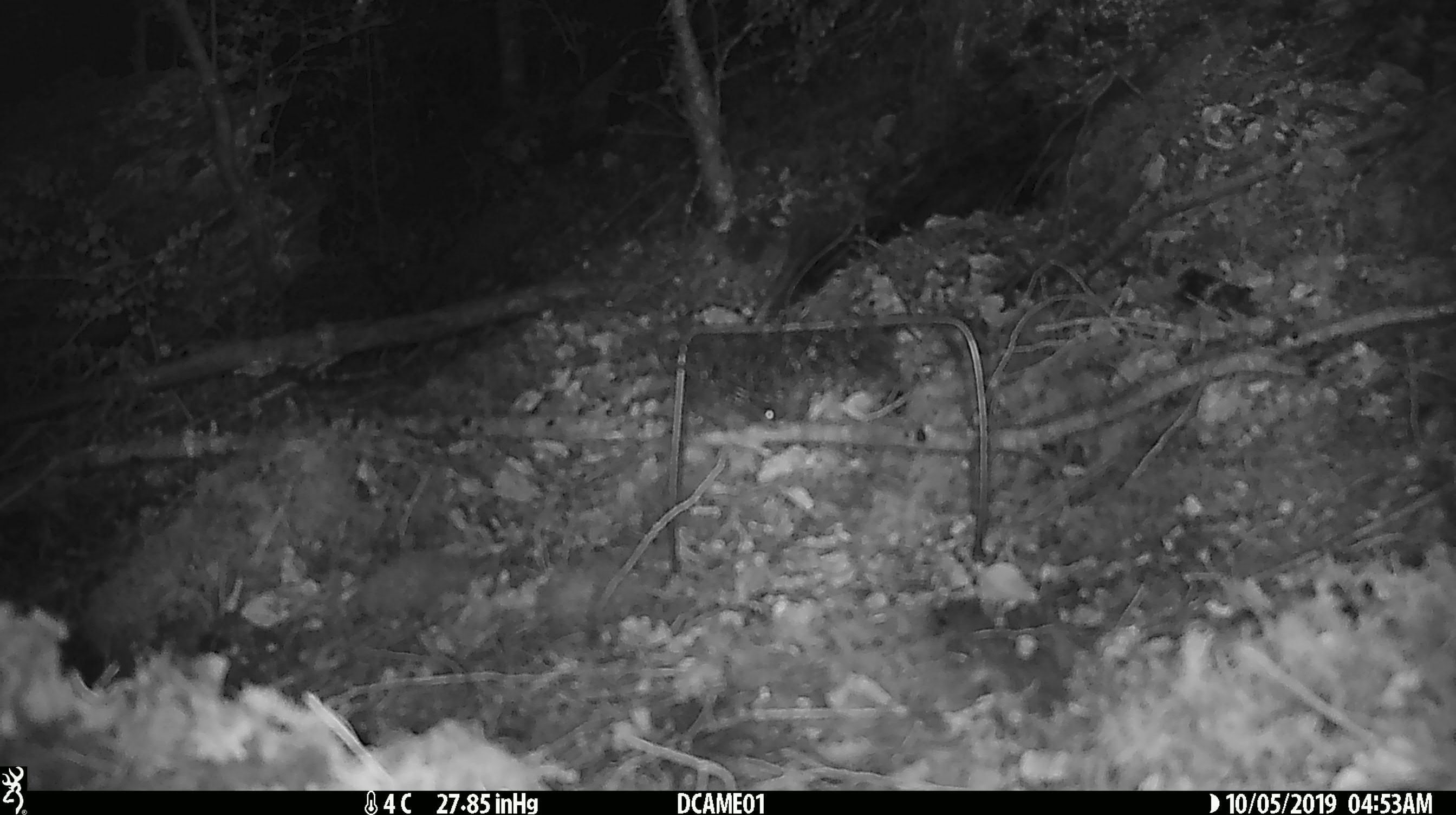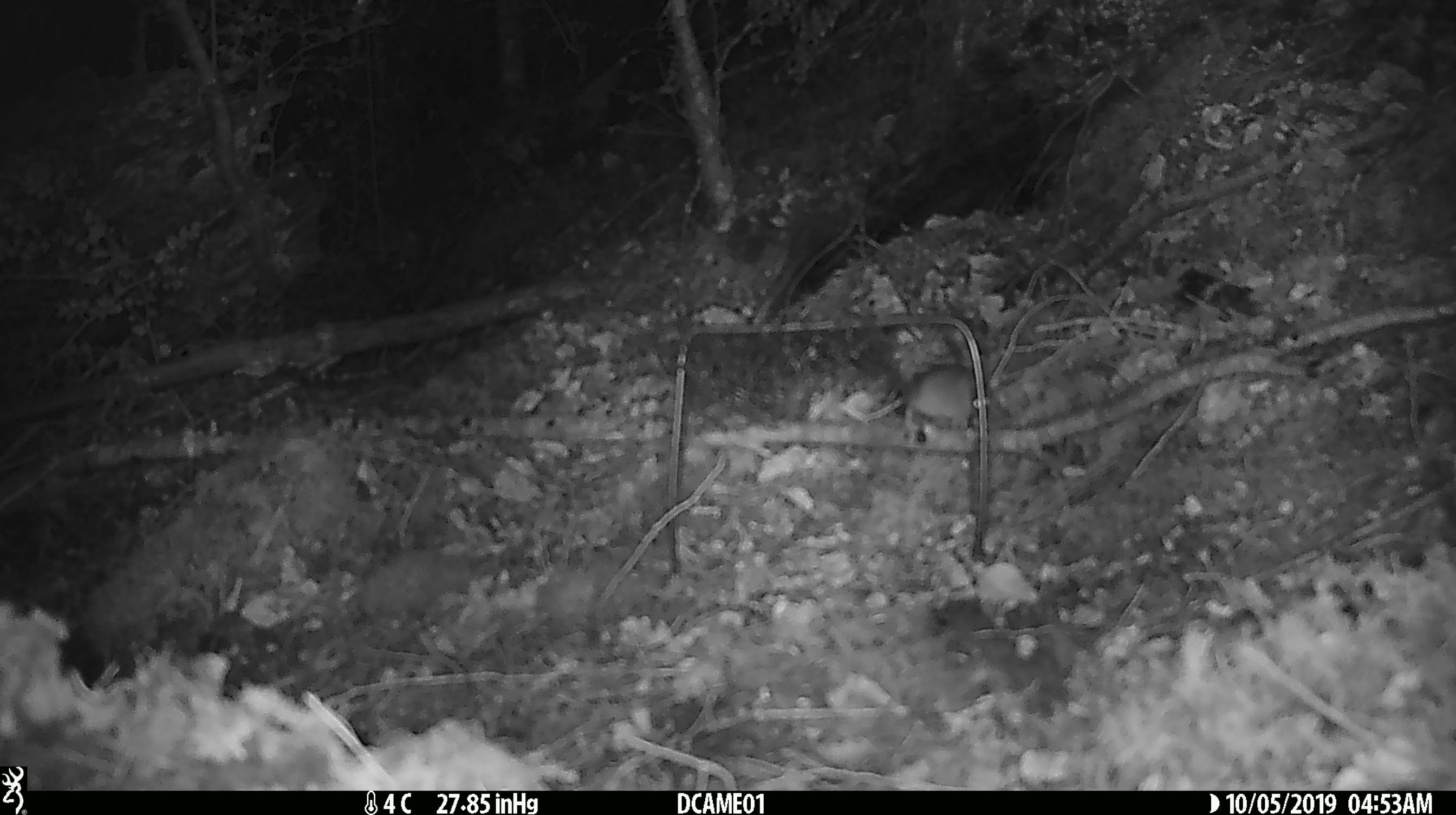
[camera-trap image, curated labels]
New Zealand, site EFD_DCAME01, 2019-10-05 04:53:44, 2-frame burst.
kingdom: Animalia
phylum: Chordata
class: Mammalia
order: Rodentia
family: Muridae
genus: Mus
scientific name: Mus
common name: mouse